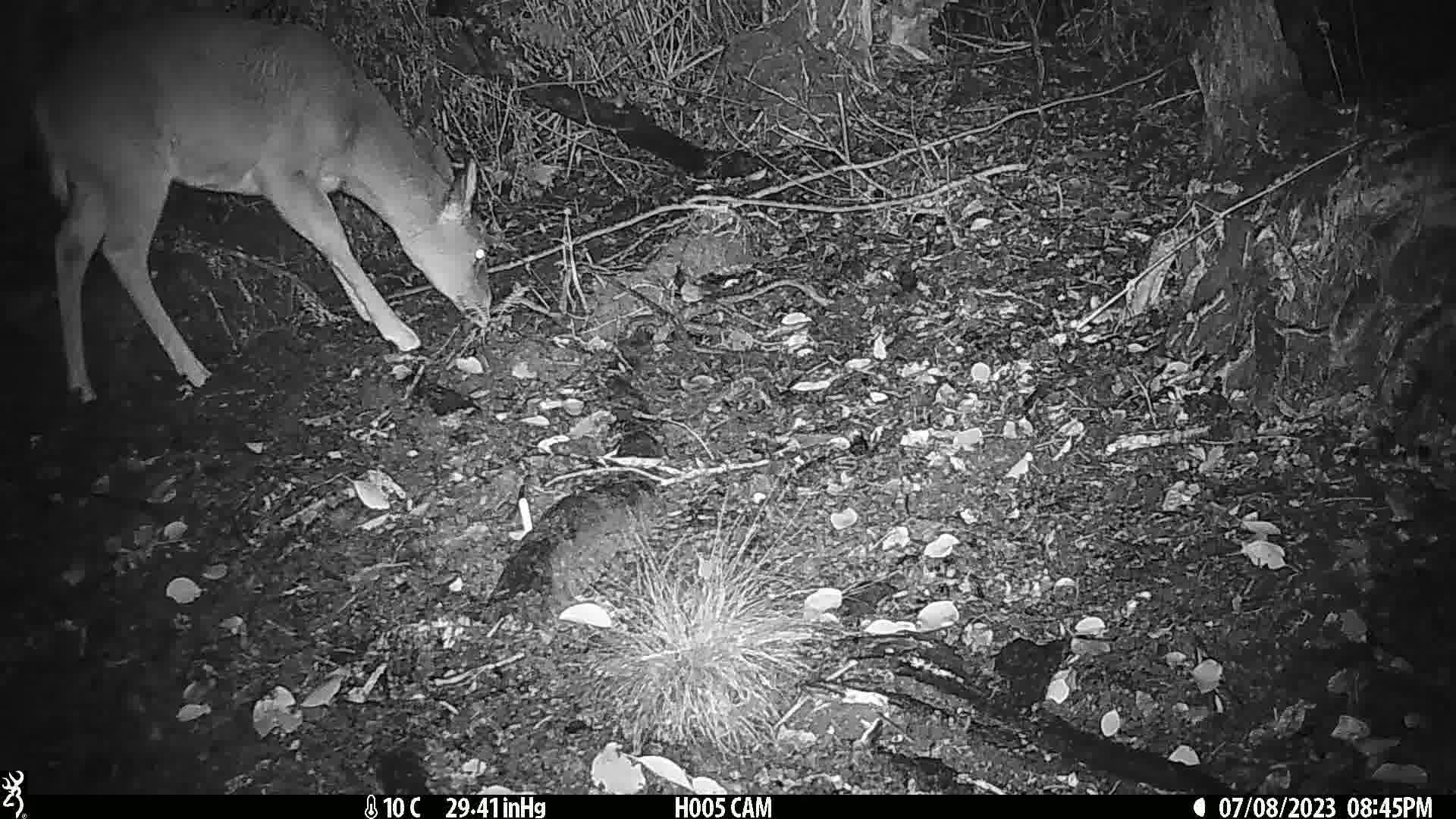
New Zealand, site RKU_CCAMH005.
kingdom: Animalia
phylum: Chordata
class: Mammalia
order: Artiodactyla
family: Cervidae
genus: Odocoileus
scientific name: Odocoileus virginianus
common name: white-tailed deer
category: white tailed deer